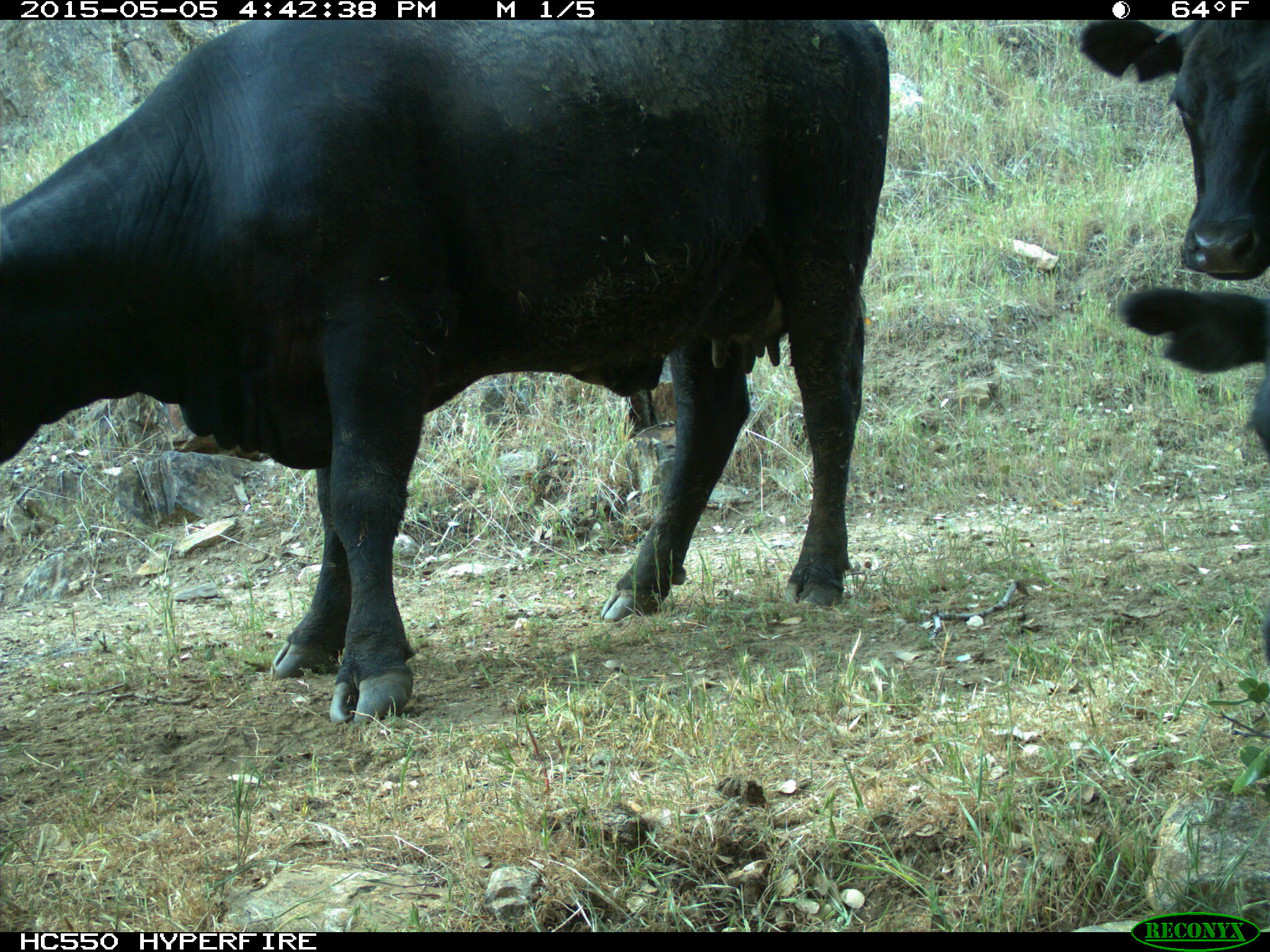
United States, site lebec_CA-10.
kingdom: Animalia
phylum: Chordata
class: Mammalia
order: Artiodactyla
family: Bovidae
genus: Bos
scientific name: Bos taurus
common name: domestic cow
Bos taurus (domestic cow).